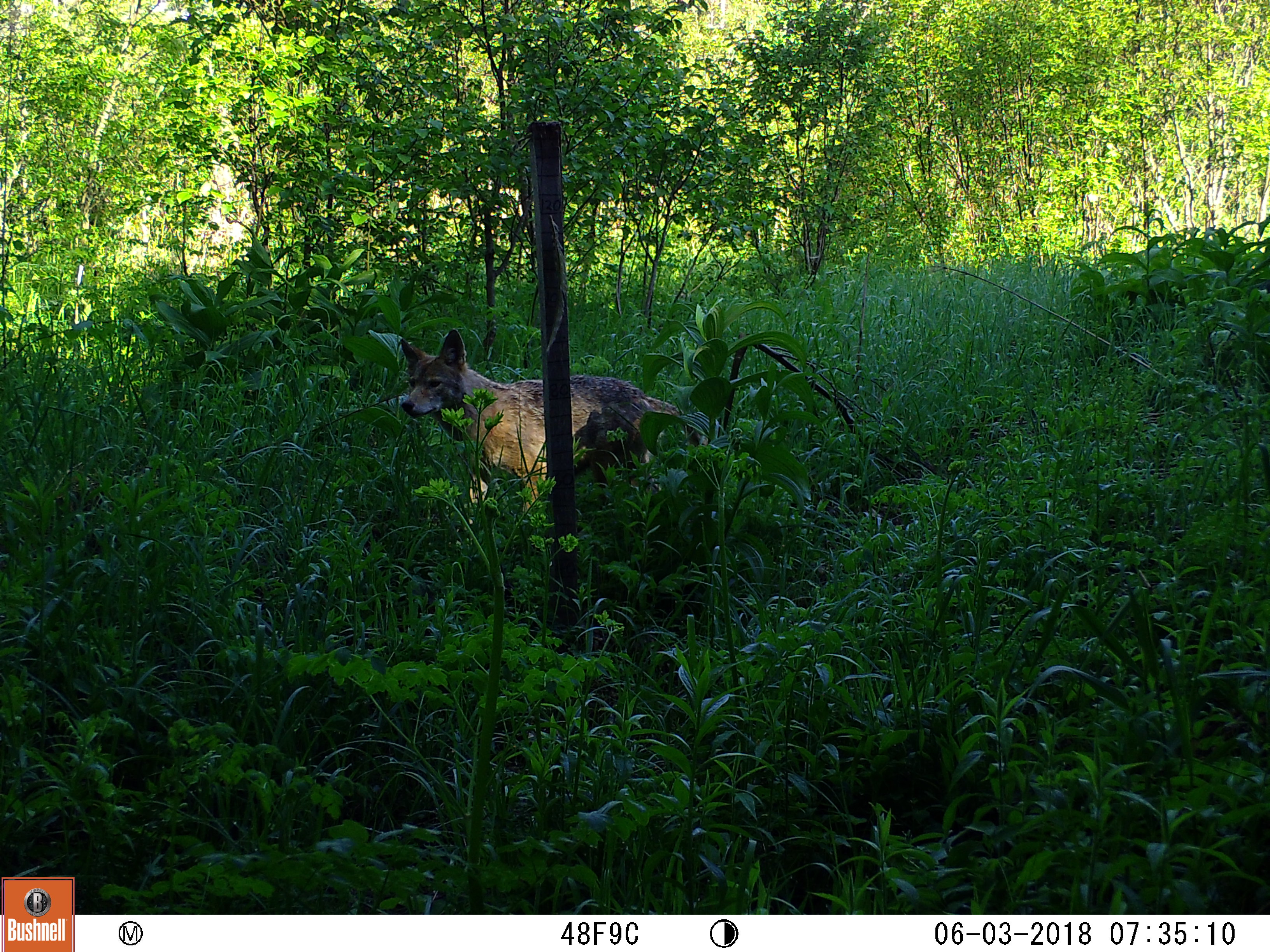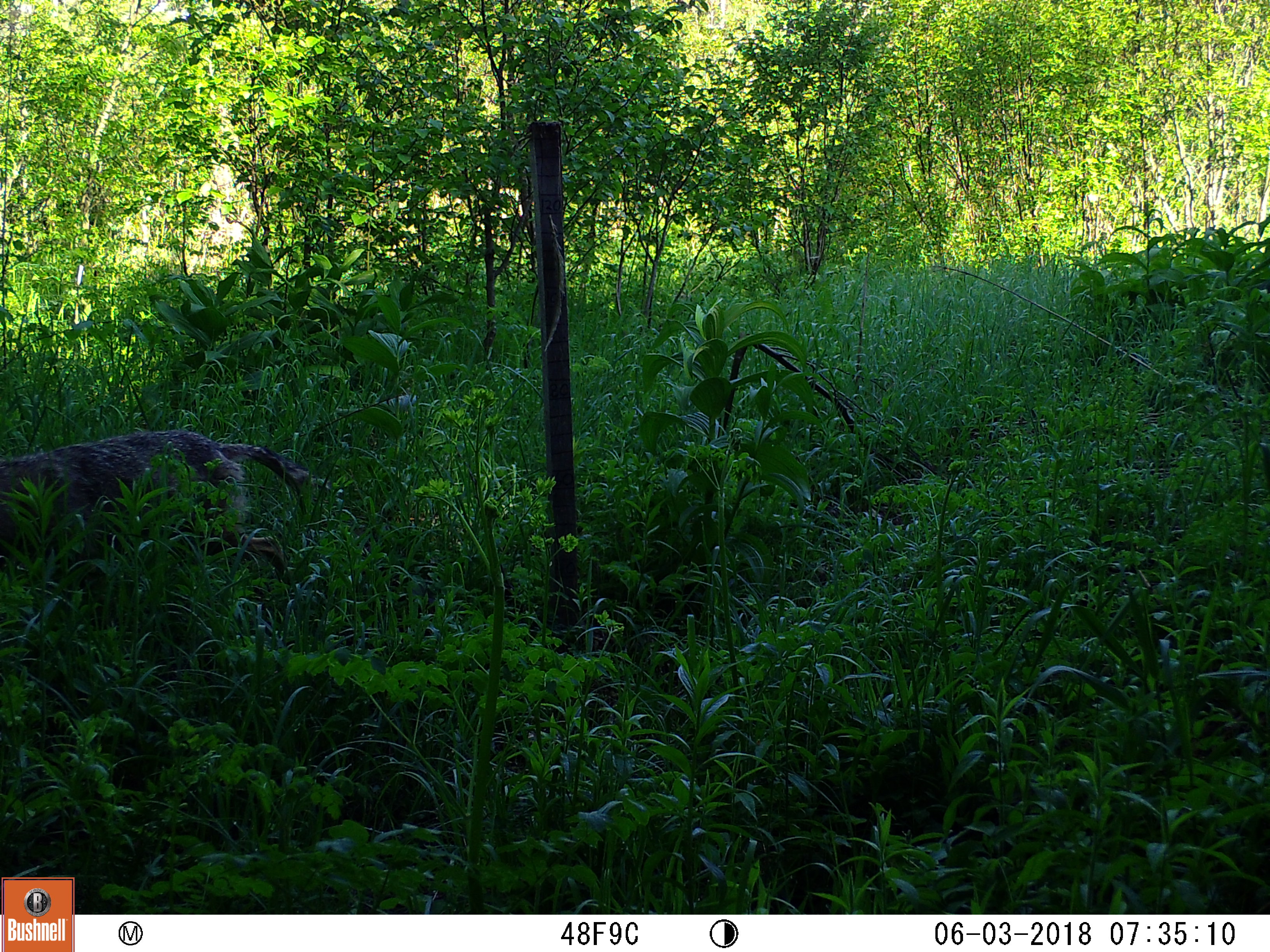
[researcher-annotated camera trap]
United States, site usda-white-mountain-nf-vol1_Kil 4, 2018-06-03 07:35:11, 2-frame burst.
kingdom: Animalia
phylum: Chordata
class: Mammalia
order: Carnivora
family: Canidae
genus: Canis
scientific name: Canis latrans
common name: coyote